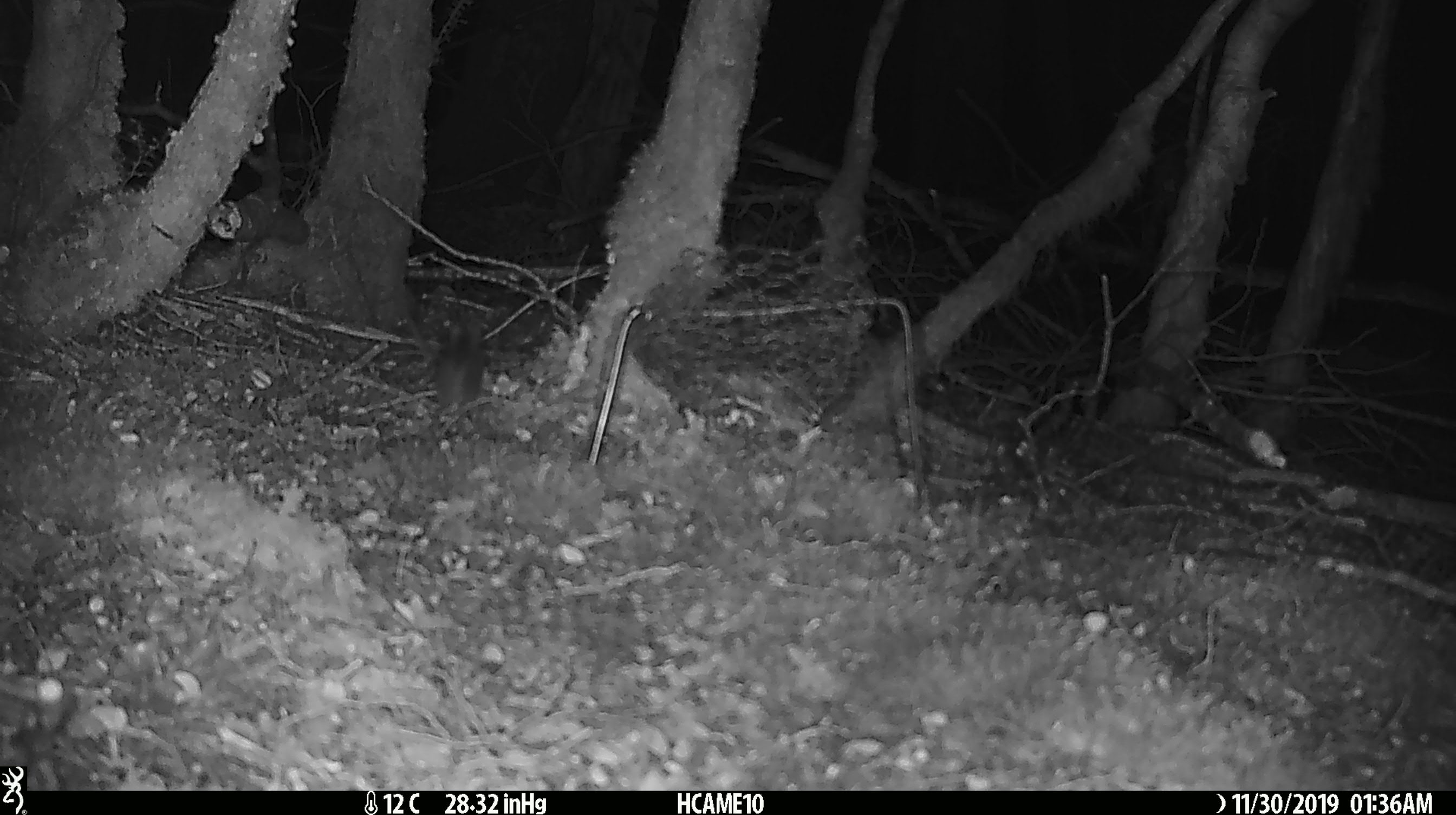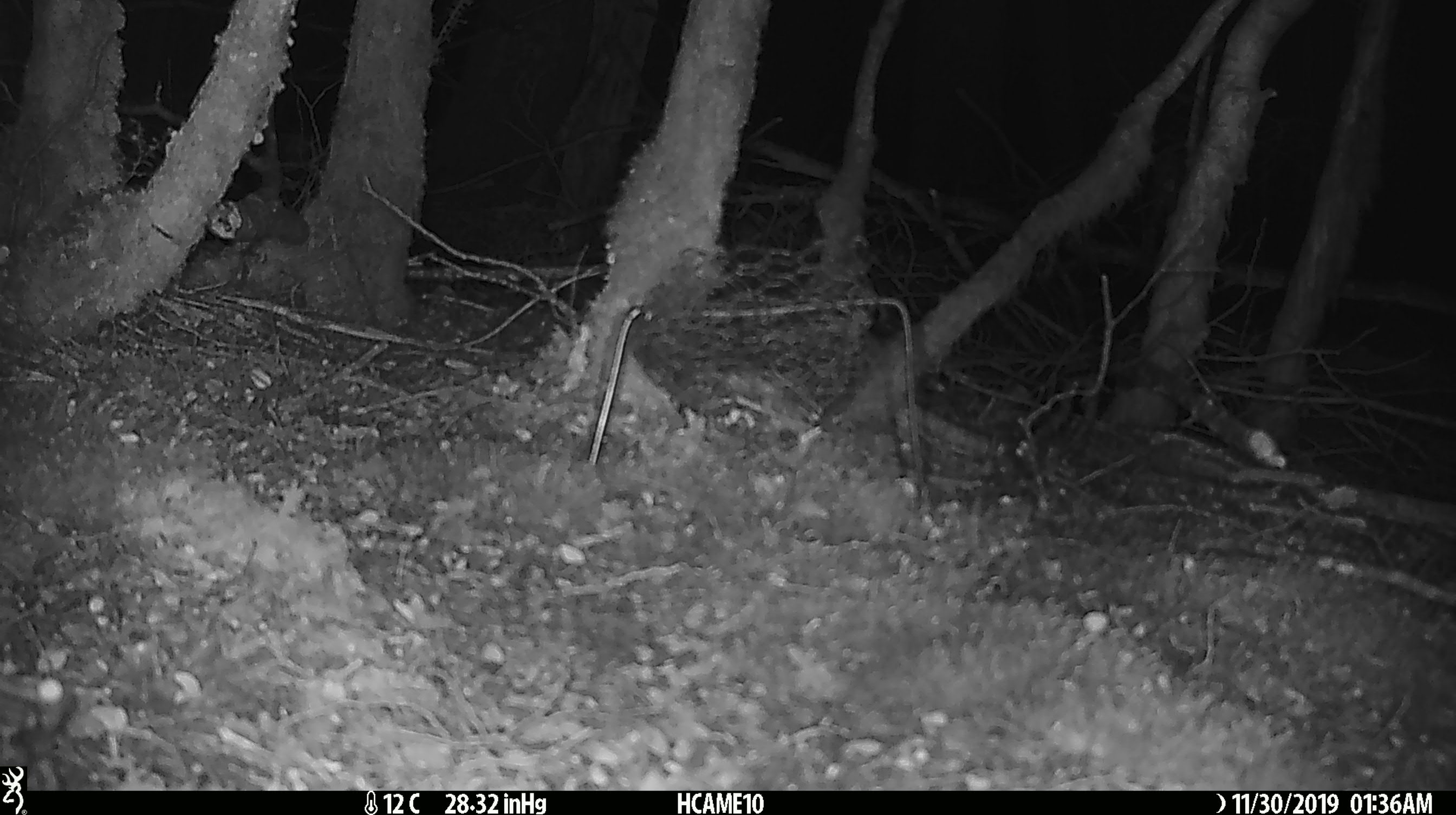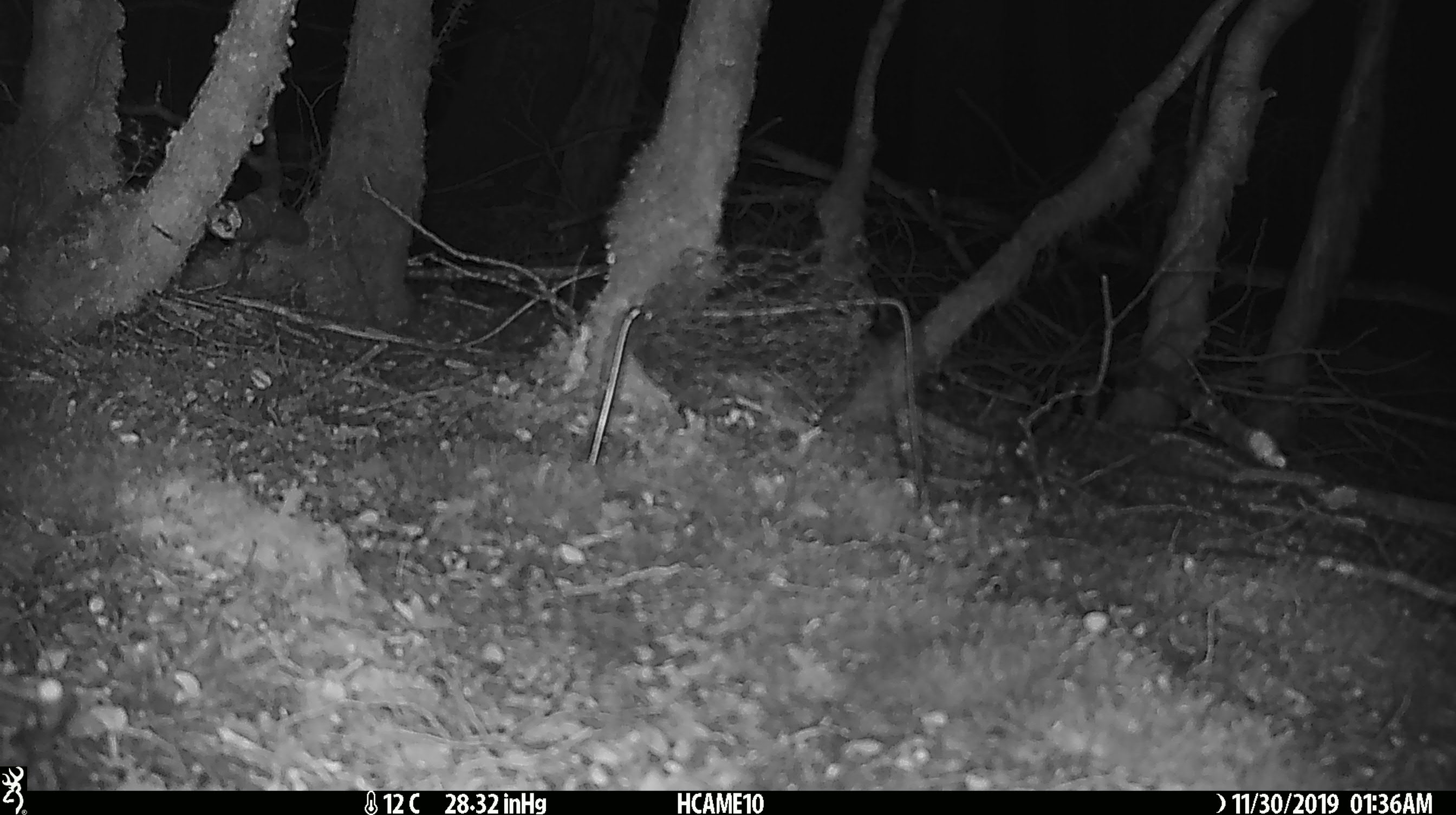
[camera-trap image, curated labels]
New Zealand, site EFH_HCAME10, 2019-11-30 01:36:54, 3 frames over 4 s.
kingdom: Animalia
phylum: Chordata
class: Mammalia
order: Rodentia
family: Muridae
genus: Mus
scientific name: Mus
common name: mouse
Mouse (Mus).